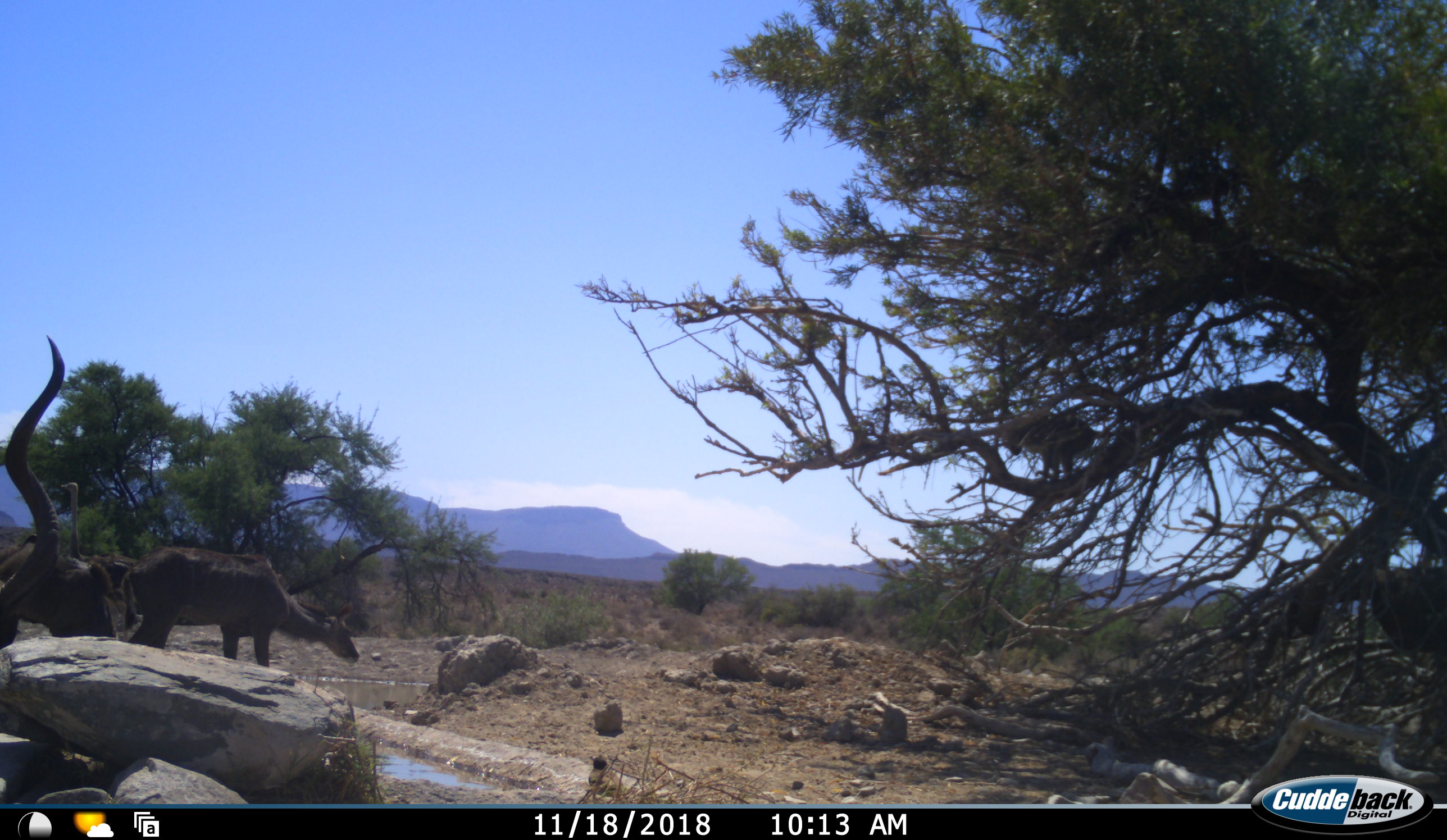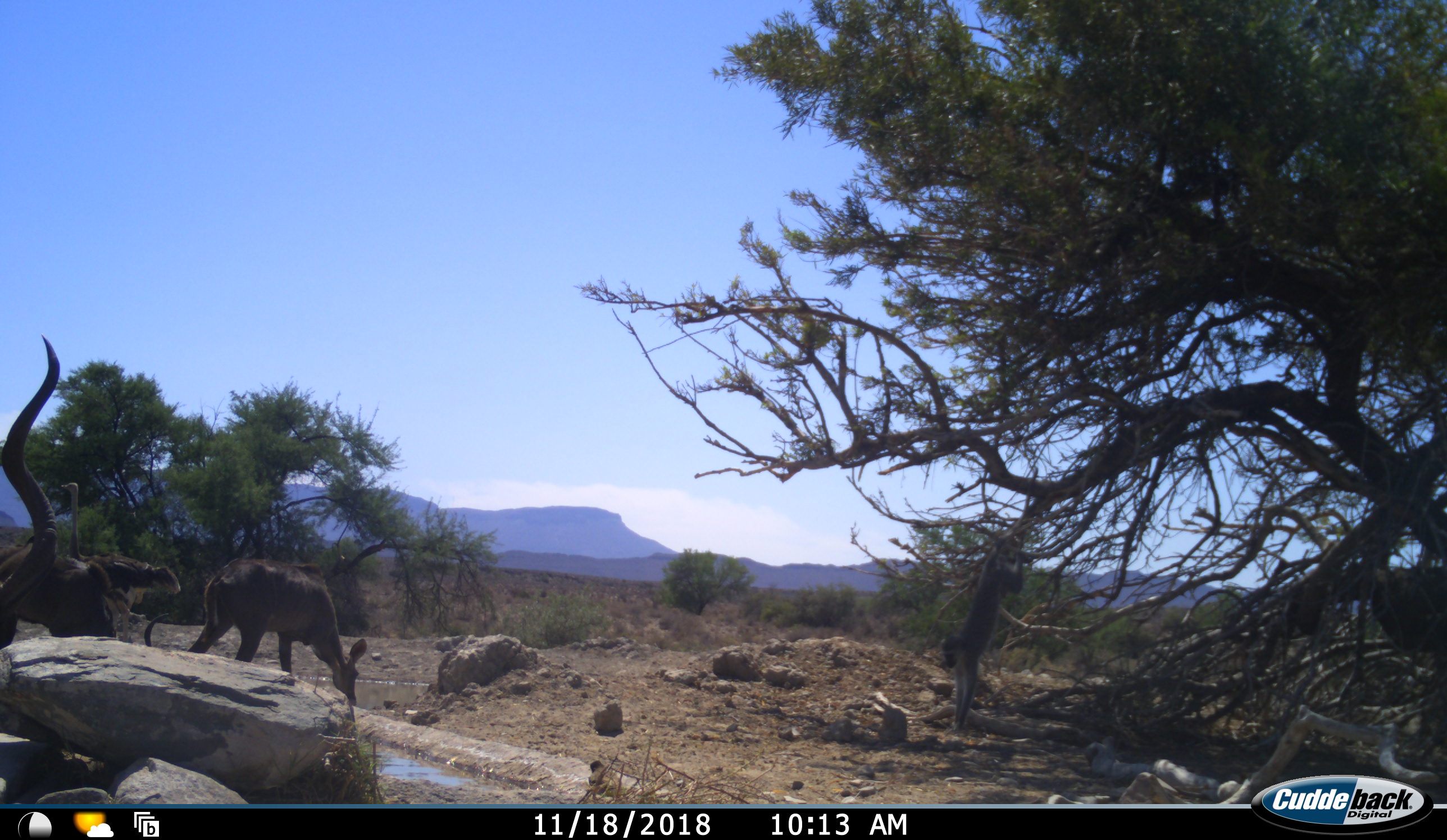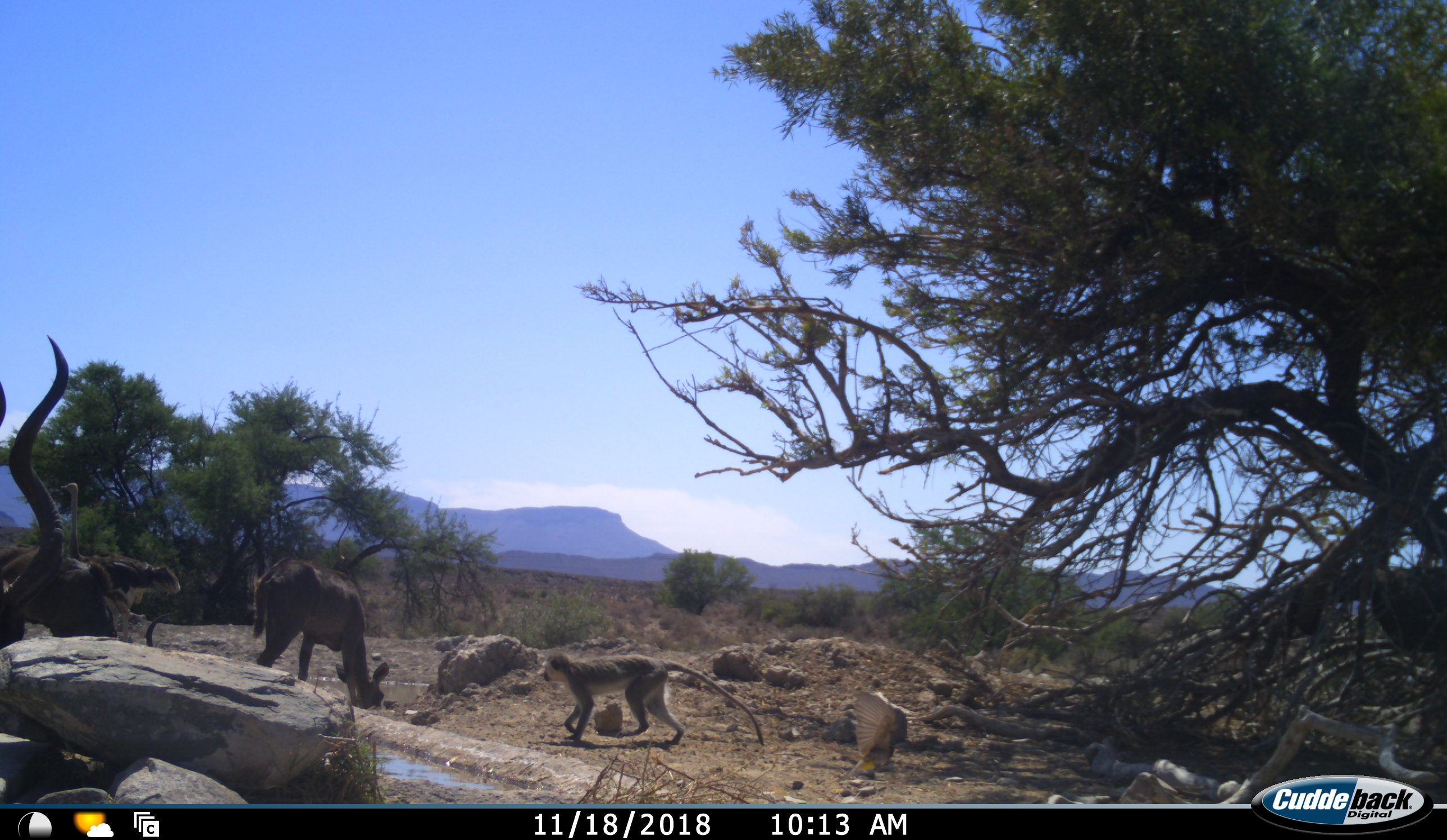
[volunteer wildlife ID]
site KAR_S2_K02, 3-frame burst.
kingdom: Animalia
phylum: Chordata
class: Mammalia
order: Artiodactyla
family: Bovidae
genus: Tragelaphus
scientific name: Tragelaphus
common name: kudu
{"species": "kudu (Tragelaphus)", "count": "3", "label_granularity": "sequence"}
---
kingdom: Animalia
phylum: Chordata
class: Mammalia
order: Primates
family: Cercopithecidae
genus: Chlorocebus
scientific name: Chlorocebus pygerythrus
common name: vervet monkey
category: monkeyvervet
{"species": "monkeyvervet (vervet monkey) (Chlorocebus pygerythrus)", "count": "1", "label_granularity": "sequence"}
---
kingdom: Animalia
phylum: Chordata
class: Aves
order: Struthioniformes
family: Struthionidae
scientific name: Struthionidae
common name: ostrich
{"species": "ostrich (Struthionidae)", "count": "1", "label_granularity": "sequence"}